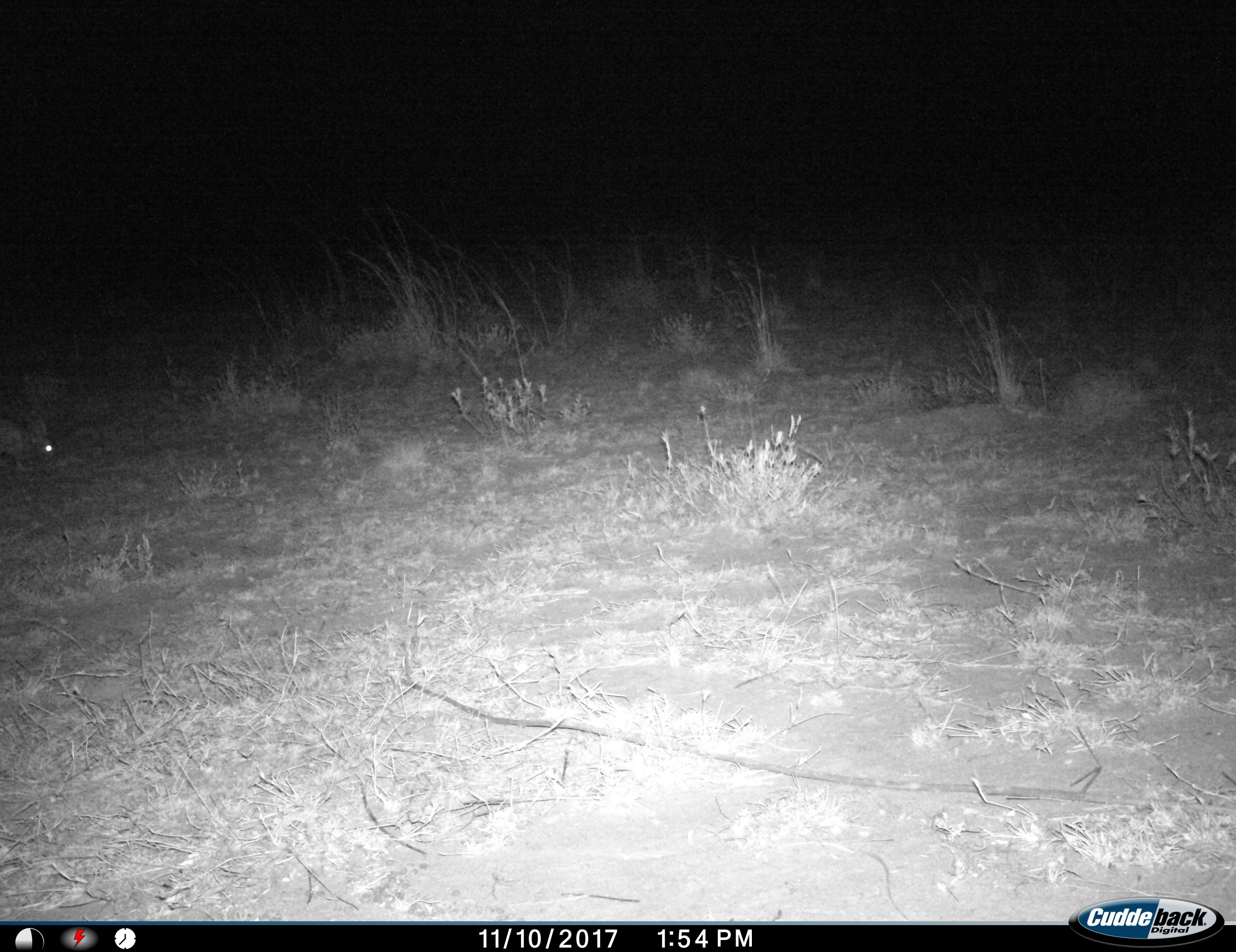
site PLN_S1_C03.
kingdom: Animalia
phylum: Chordata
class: Mammalia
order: Lagomorpha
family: Leporidae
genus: Lepus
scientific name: Lepus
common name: hare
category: hareunknown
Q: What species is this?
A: Hareunknown (hare) (Lepus).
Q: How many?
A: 1.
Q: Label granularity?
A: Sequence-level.